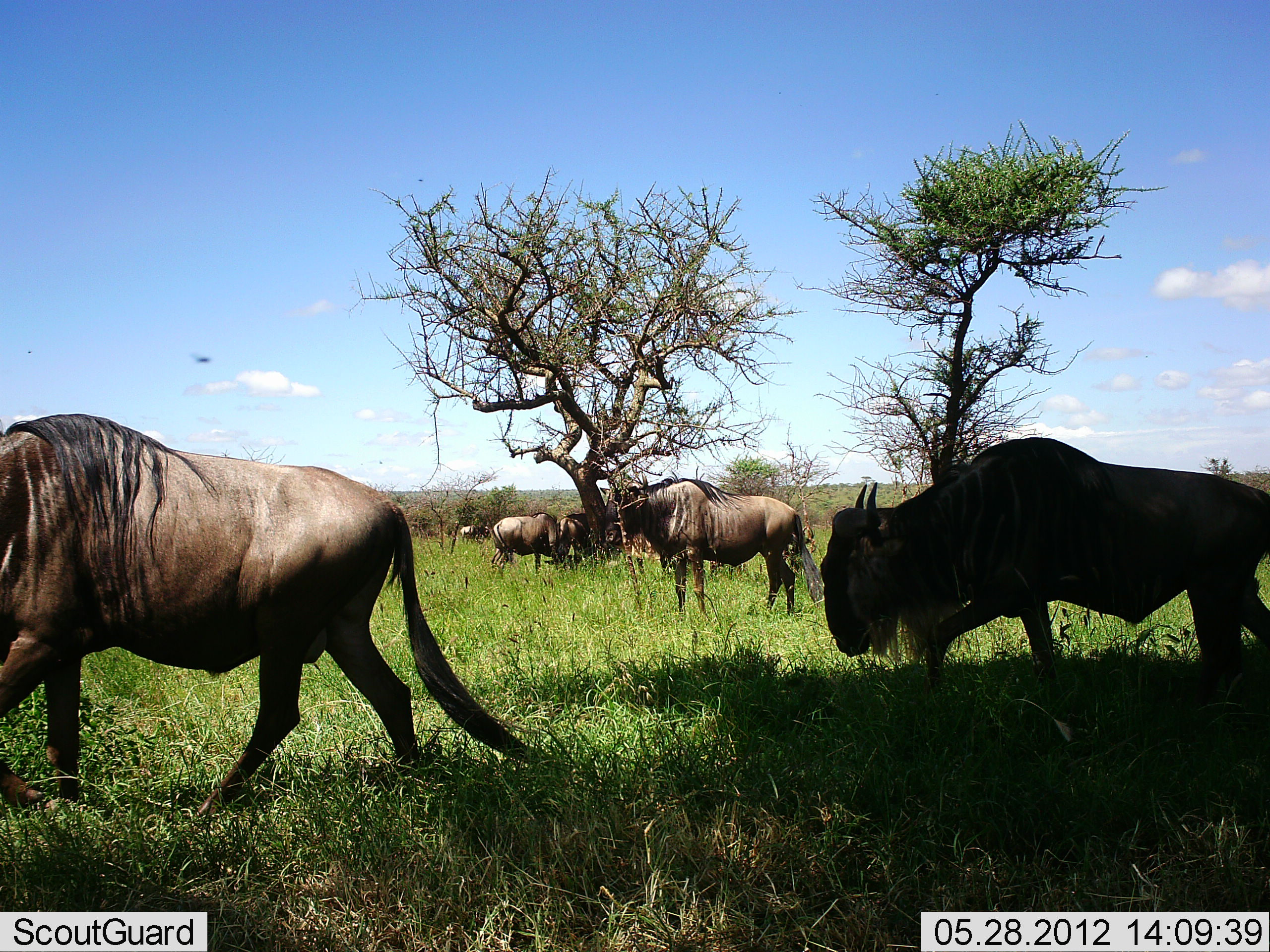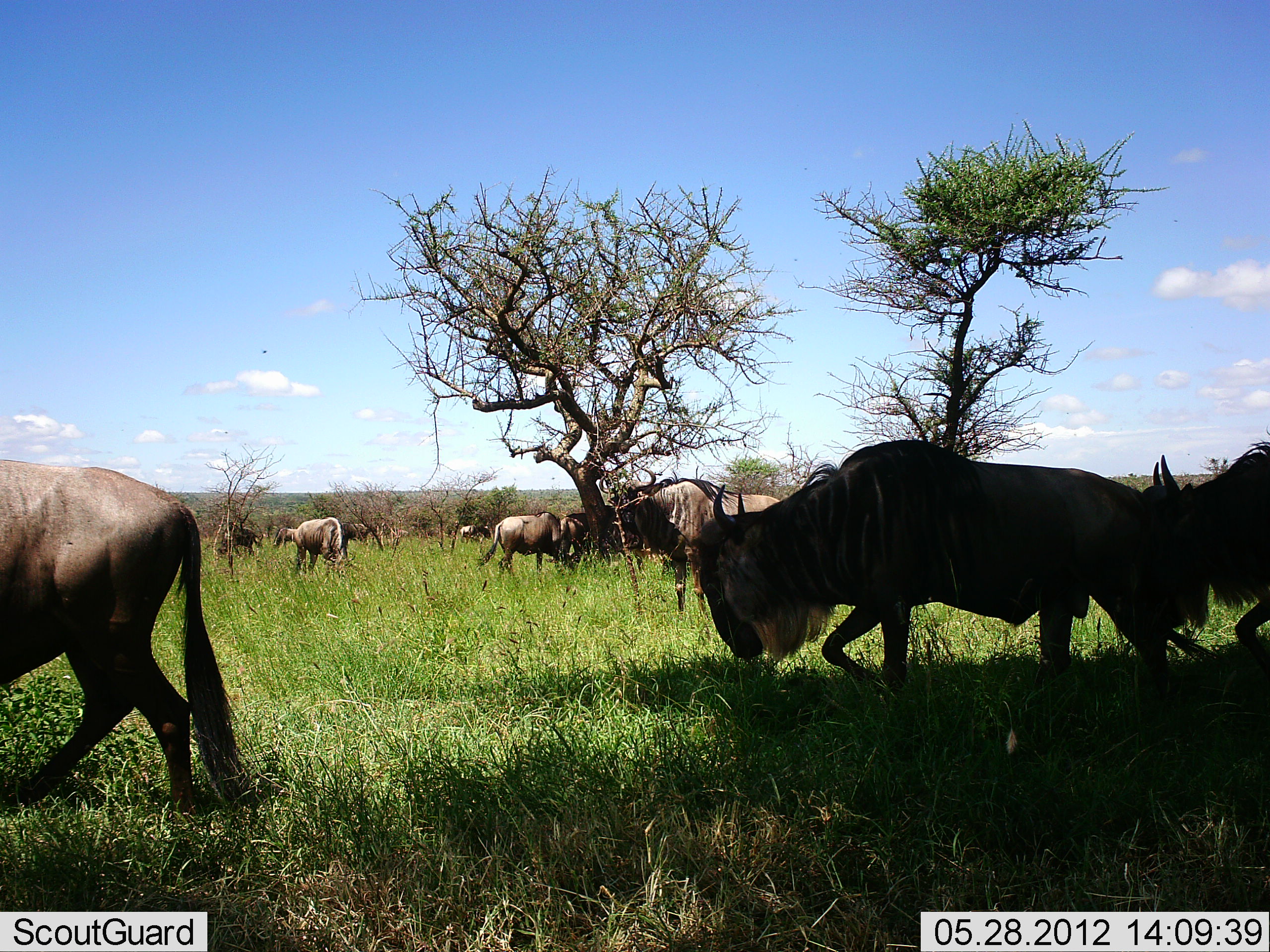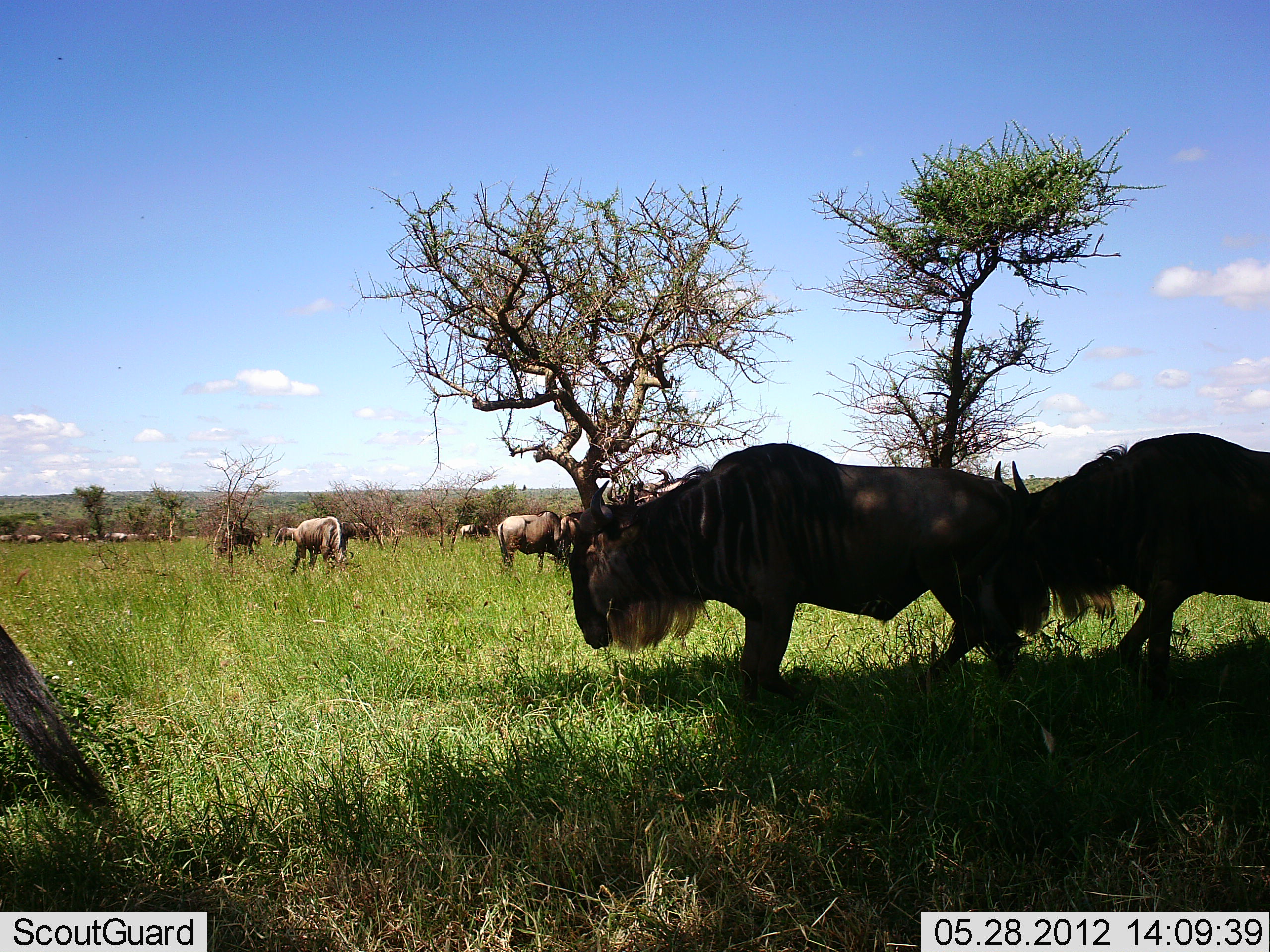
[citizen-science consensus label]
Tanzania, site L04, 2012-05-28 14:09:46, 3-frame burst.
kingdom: Animalia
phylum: Chordata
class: Mammalia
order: Artiodactyla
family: Bovidae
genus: Connochaetes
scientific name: Connochaetes taurinus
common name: blue wildebeest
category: wildebeest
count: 11-50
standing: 50%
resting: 0%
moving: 100%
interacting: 0%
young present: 0%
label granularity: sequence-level